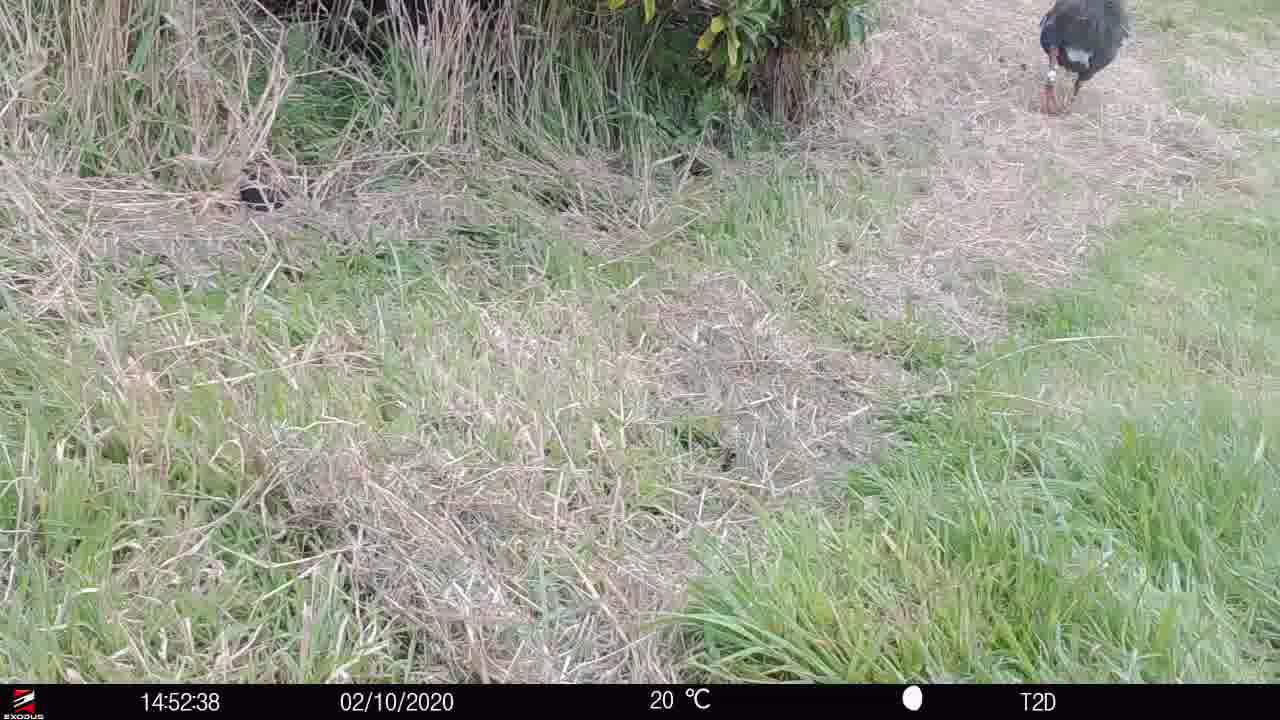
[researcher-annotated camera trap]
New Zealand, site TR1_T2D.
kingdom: Animalia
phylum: Chordata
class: Aves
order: Gruiformes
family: Rallidae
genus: Porphyrio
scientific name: Porphyrio mantelli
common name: takahe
Takahe (Porphyrio mantelli).